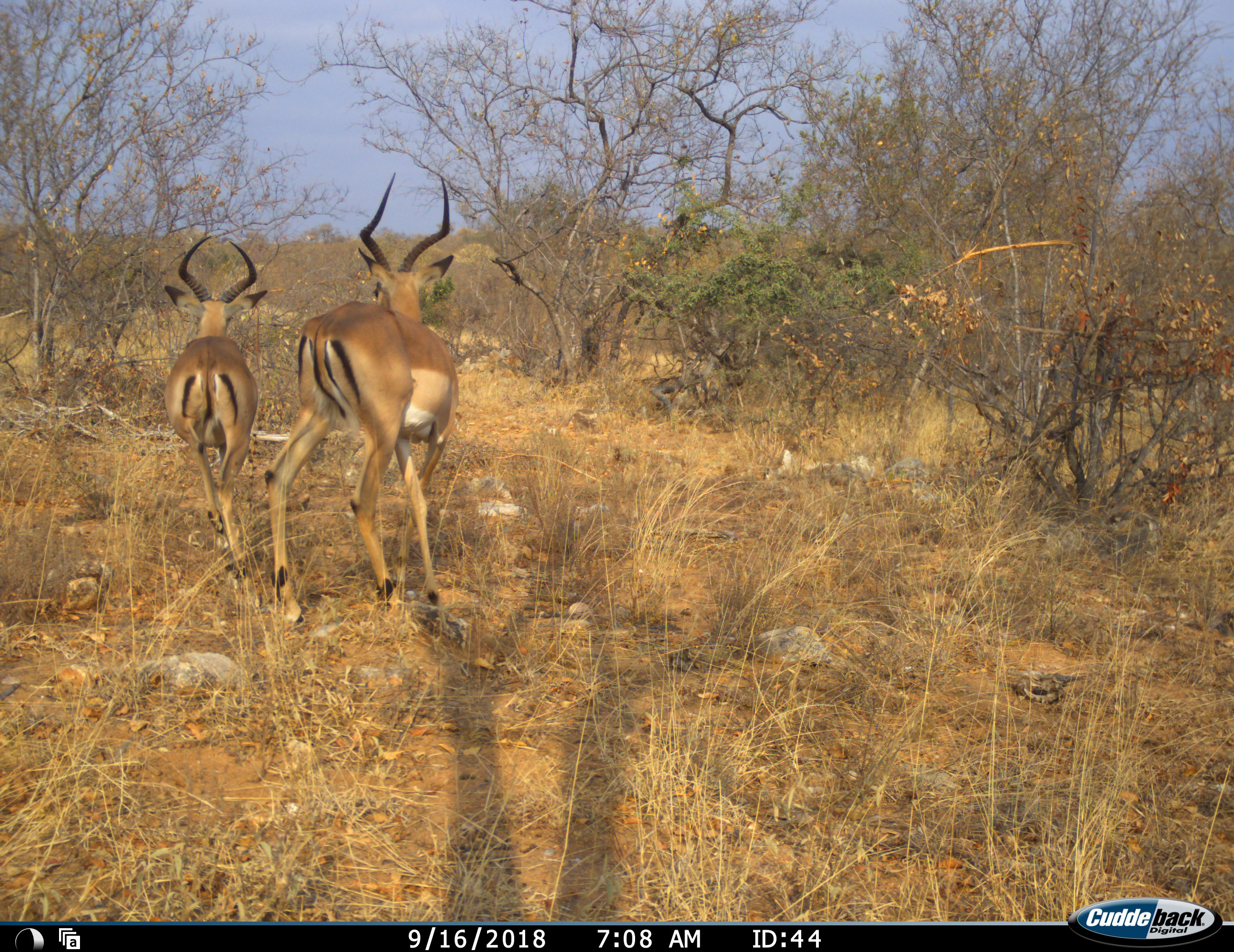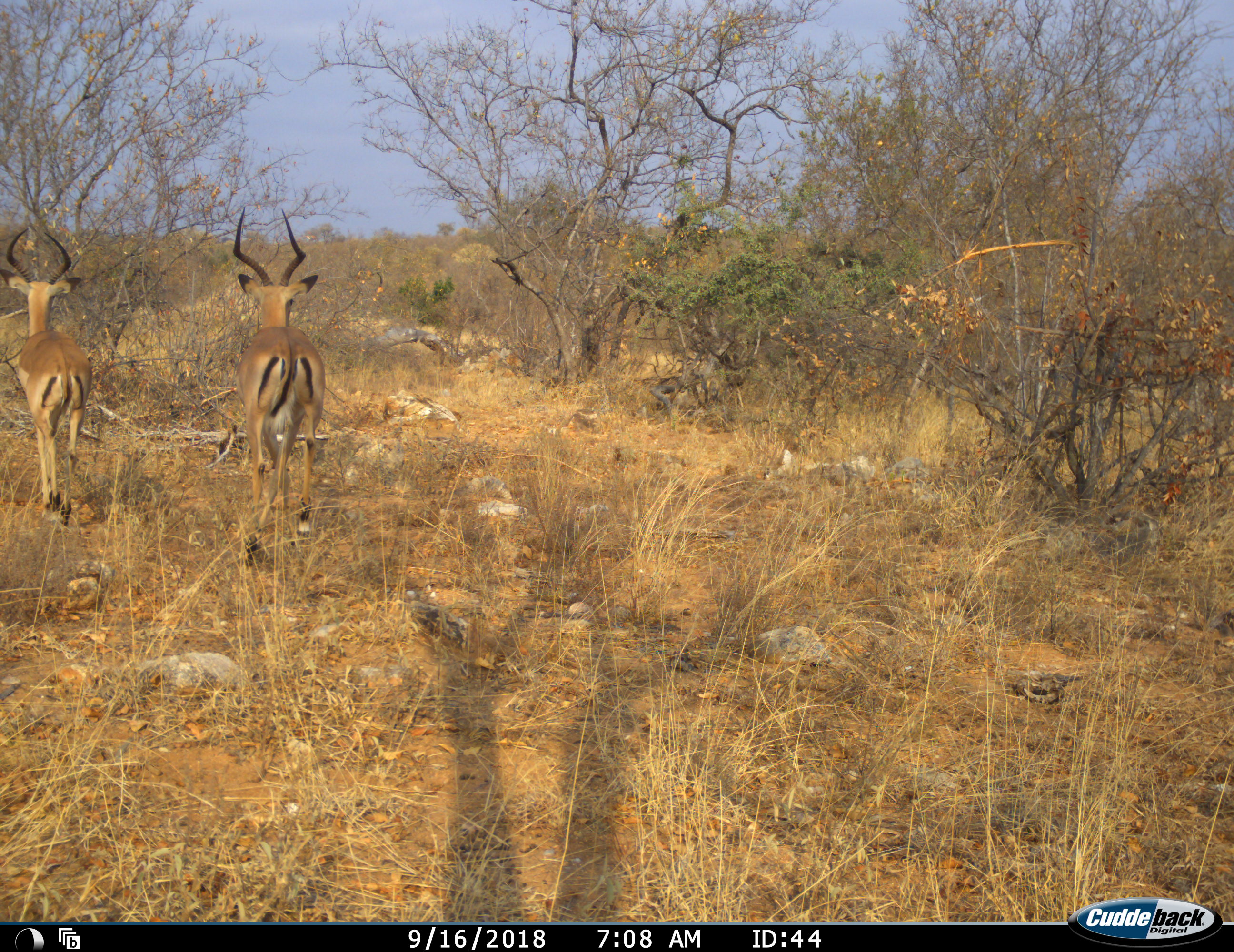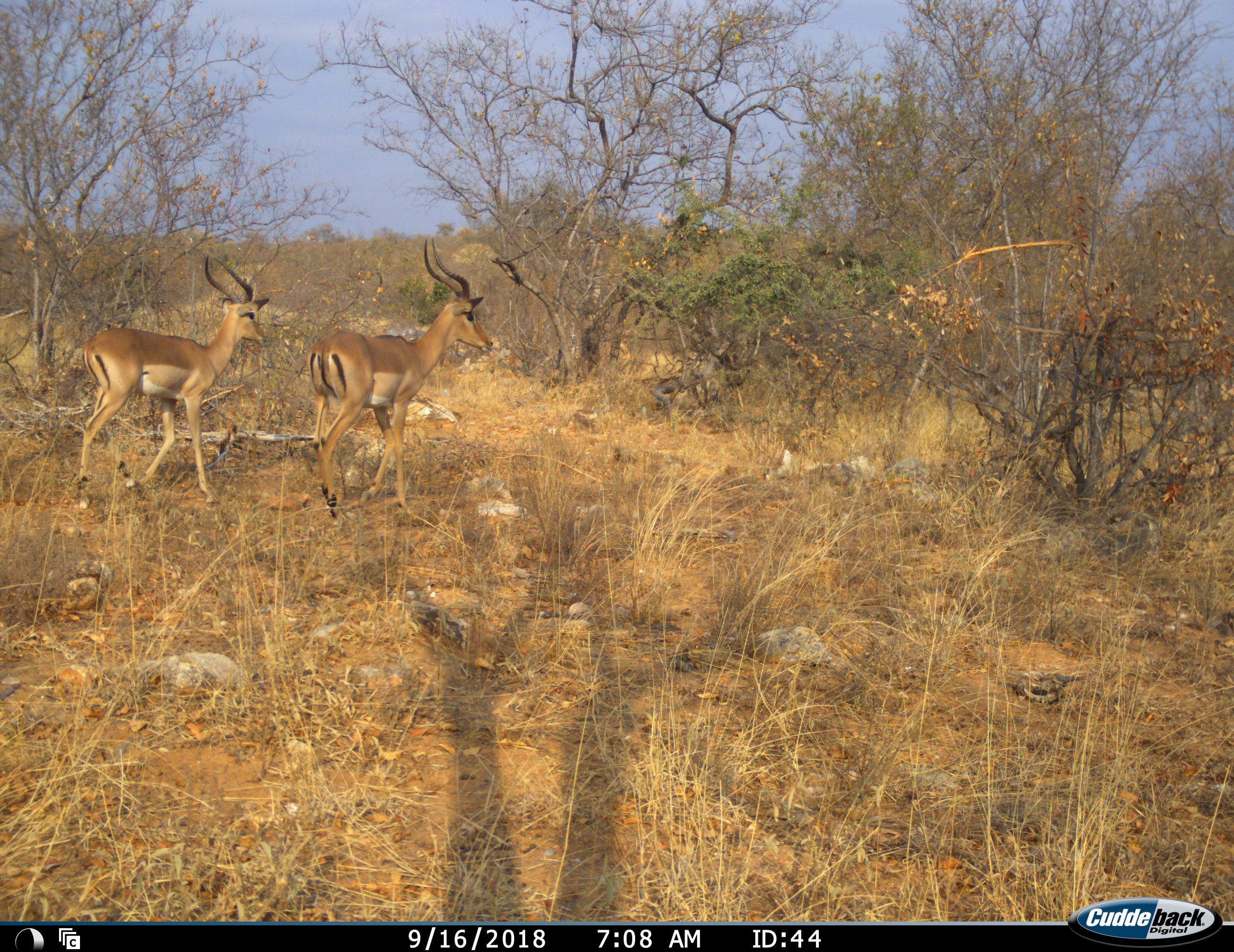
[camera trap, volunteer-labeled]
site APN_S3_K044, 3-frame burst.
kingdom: Animalia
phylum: Chordata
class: Mammalia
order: Artiodactyla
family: Bovidae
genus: Aepyceros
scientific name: Aepyceros melampus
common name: impala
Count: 2.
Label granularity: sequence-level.